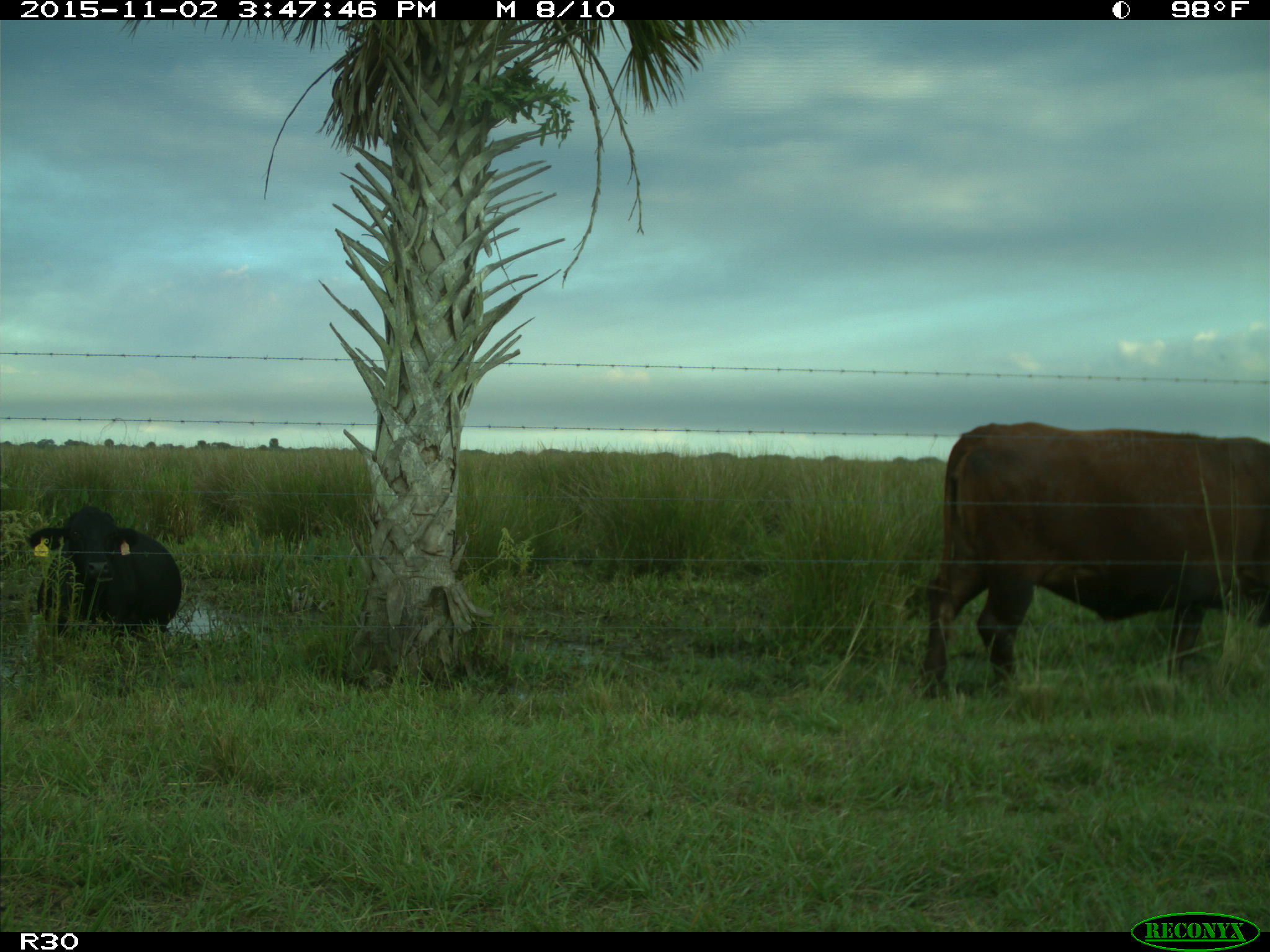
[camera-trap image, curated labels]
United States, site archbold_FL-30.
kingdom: Animalia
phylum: Chordata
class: Mammalia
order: Artiodactyla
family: Bovidae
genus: Bos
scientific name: Bos taurus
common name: domestic cow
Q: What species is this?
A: Bos taurus (domestic cow).